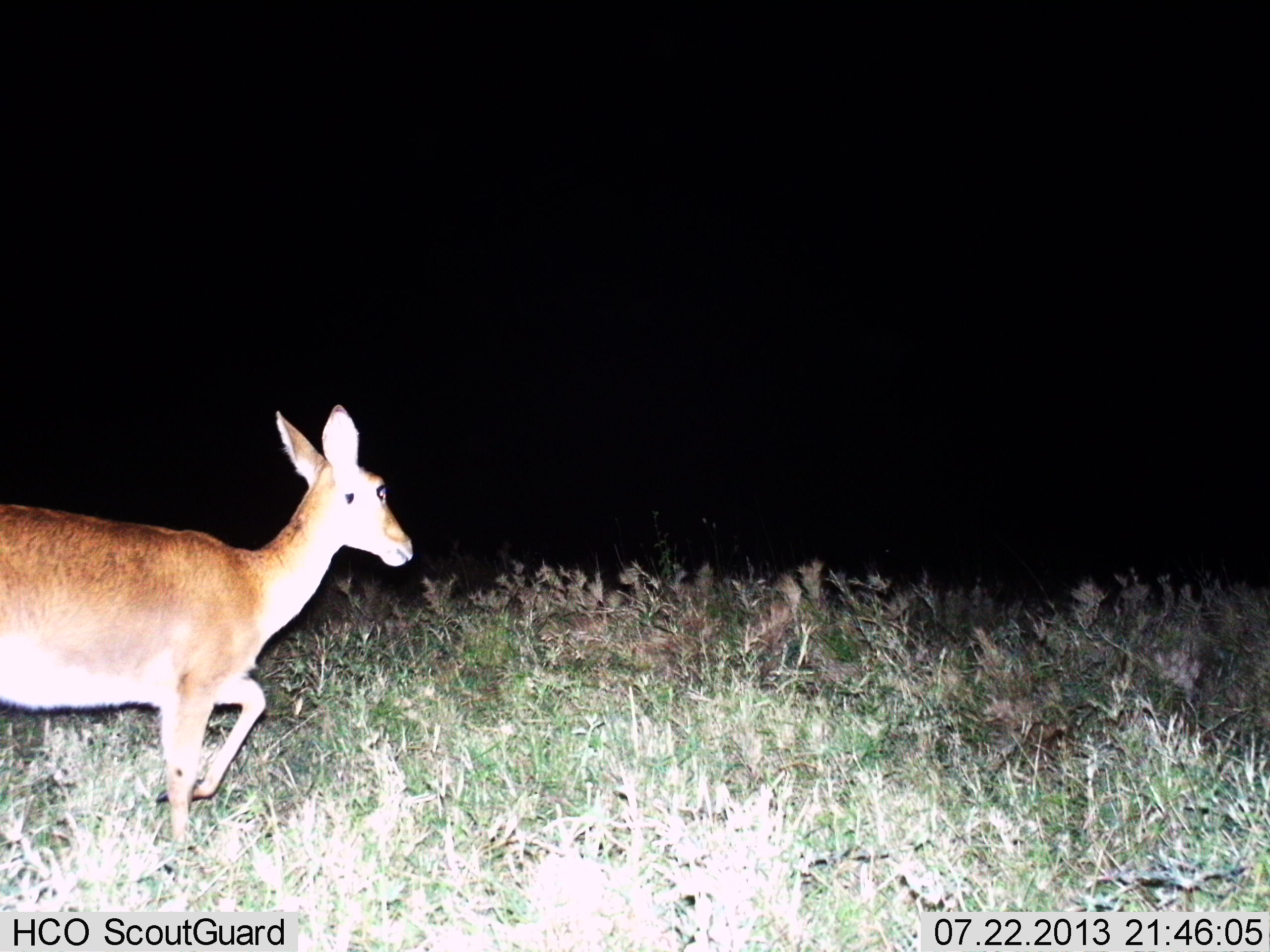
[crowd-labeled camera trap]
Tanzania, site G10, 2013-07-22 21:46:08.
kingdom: Animalia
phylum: Chordata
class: Mammalia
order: Artiodactyla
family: Bovidae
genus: Redunca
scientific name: Redunca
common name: reedbuck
Reedbuck (Redunca), count 1. Behavior (volunteer vote fractions): standing 19%, resting 0%, moving 90%, interacting 0%. Young present (vote fraction): 0%. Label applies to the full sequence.